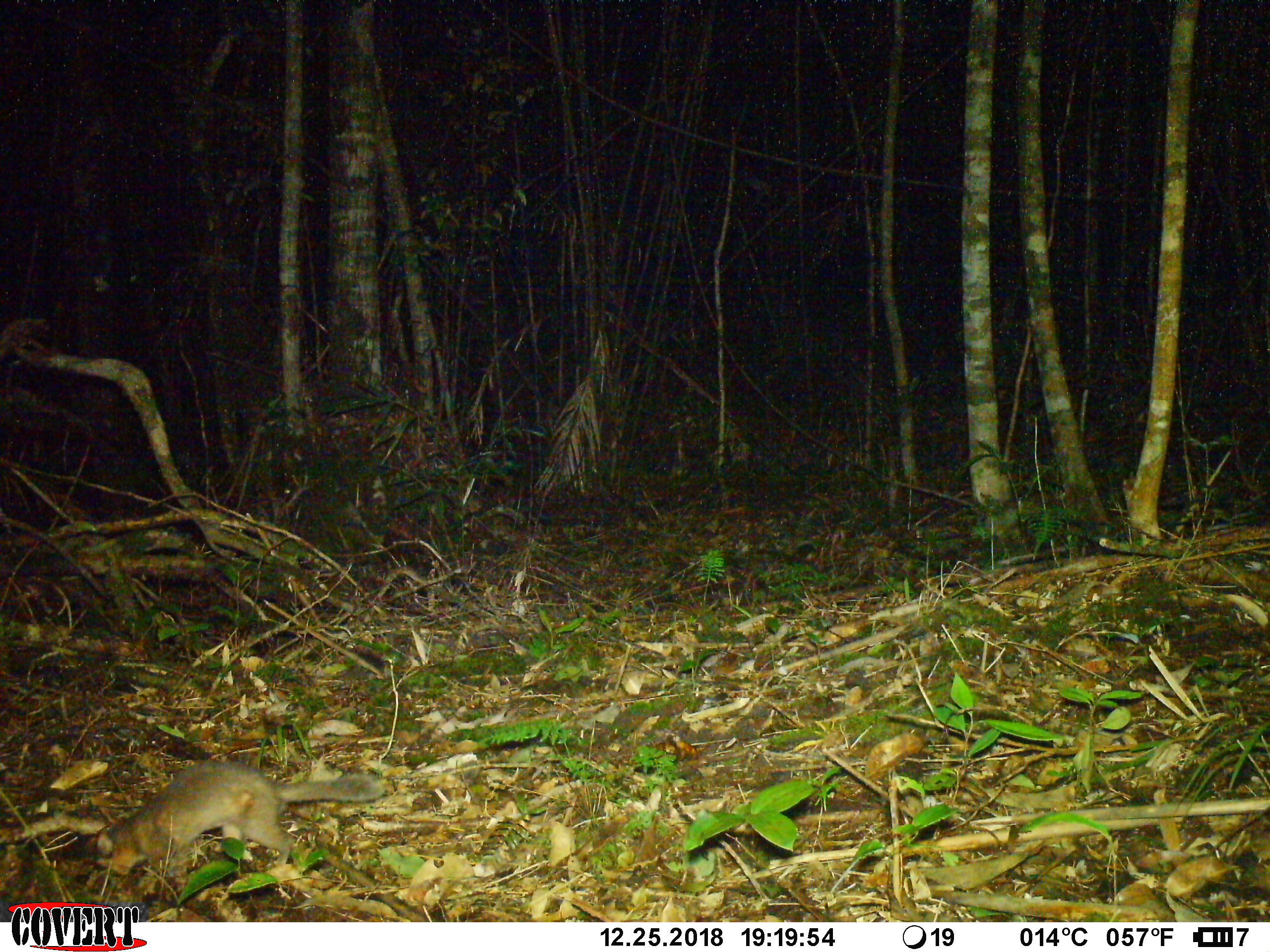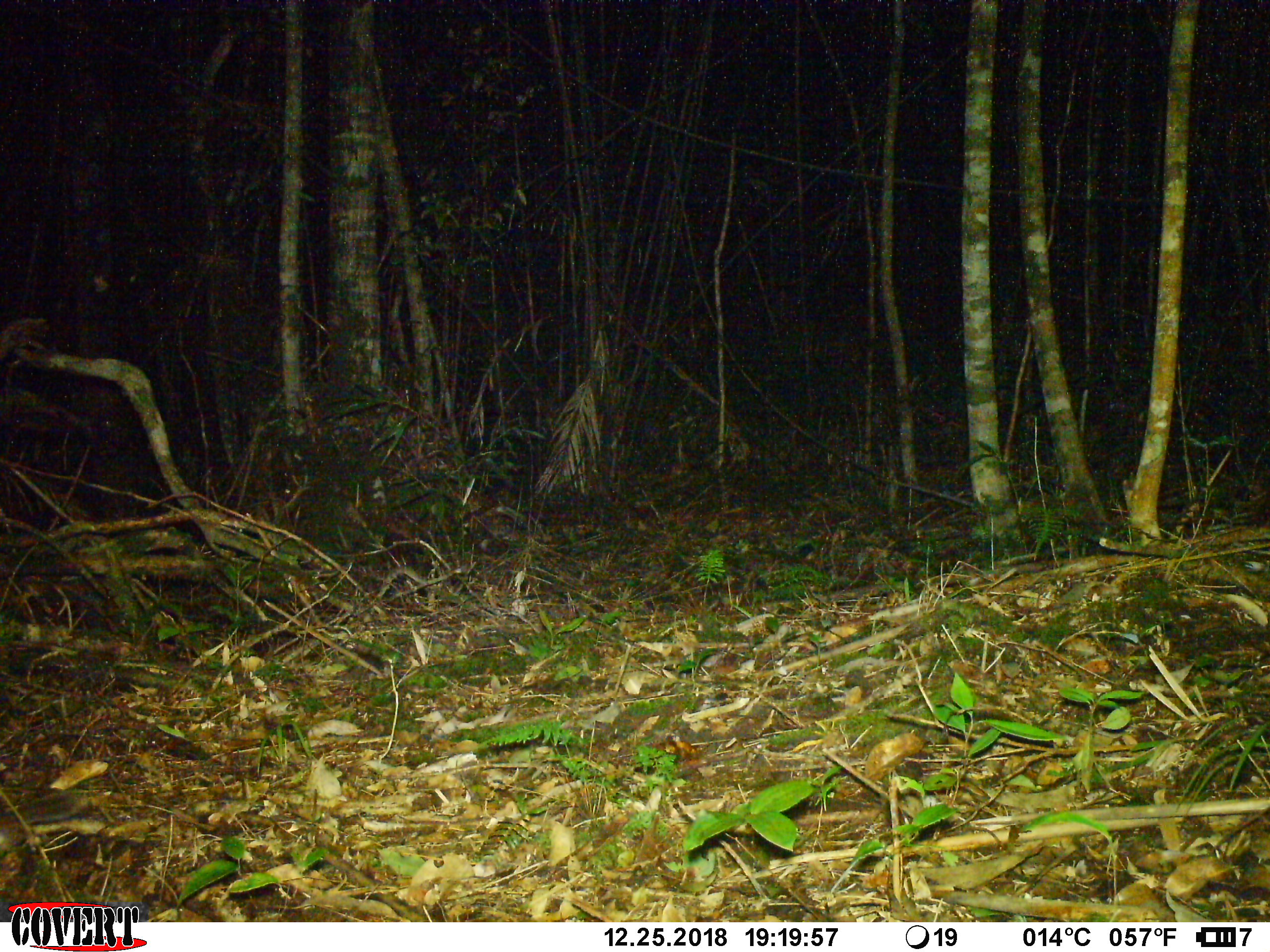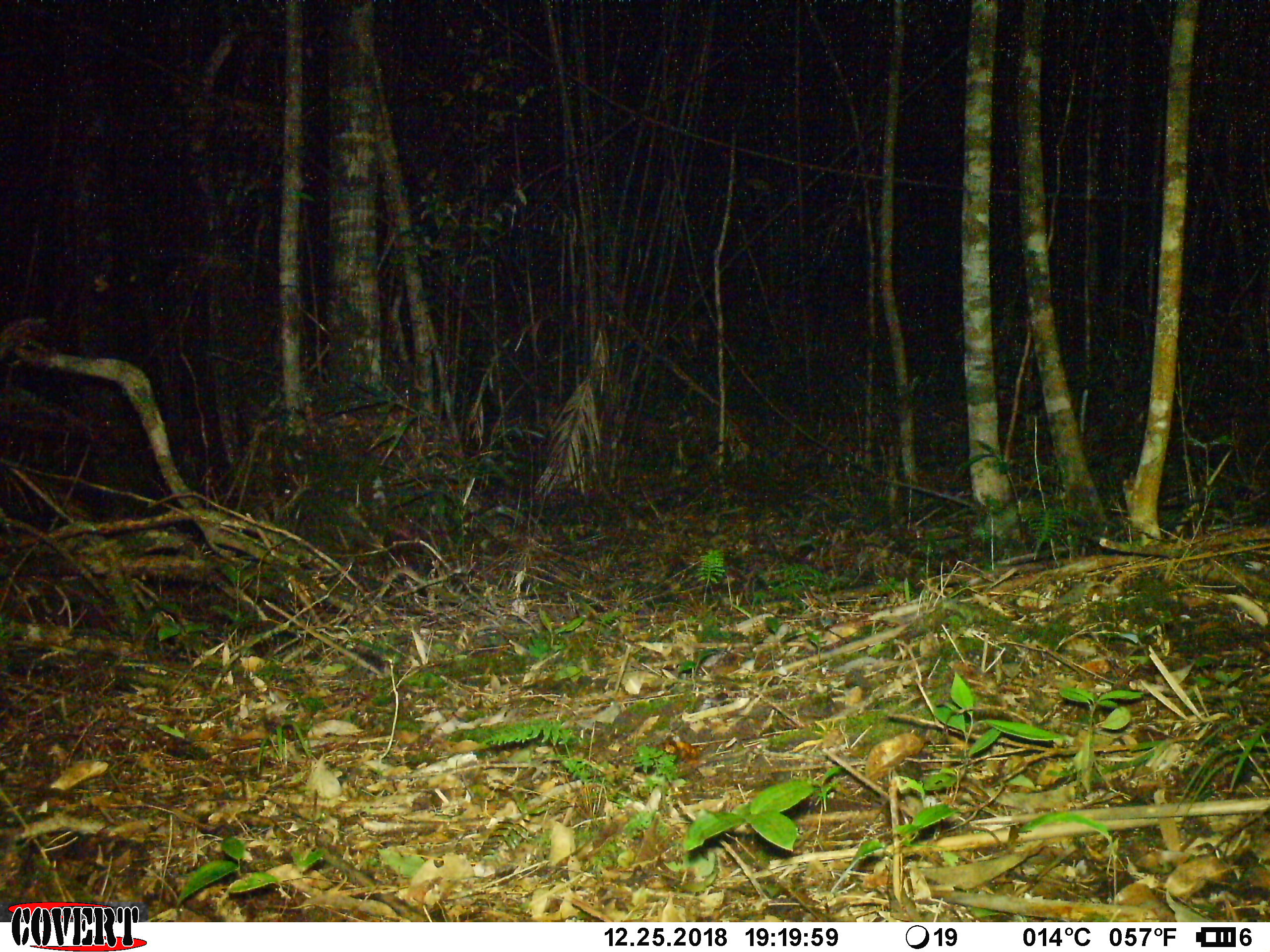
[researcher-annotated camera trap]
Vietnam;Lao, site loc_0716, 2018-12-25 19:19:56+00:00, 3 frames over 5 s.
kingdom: Animalia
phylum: Chordata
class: Mammalia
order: Carnivora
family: Mustelidae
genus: Melogale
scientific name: Melogale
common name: ferret badger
Ferret badger (Melogale). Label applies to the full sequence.